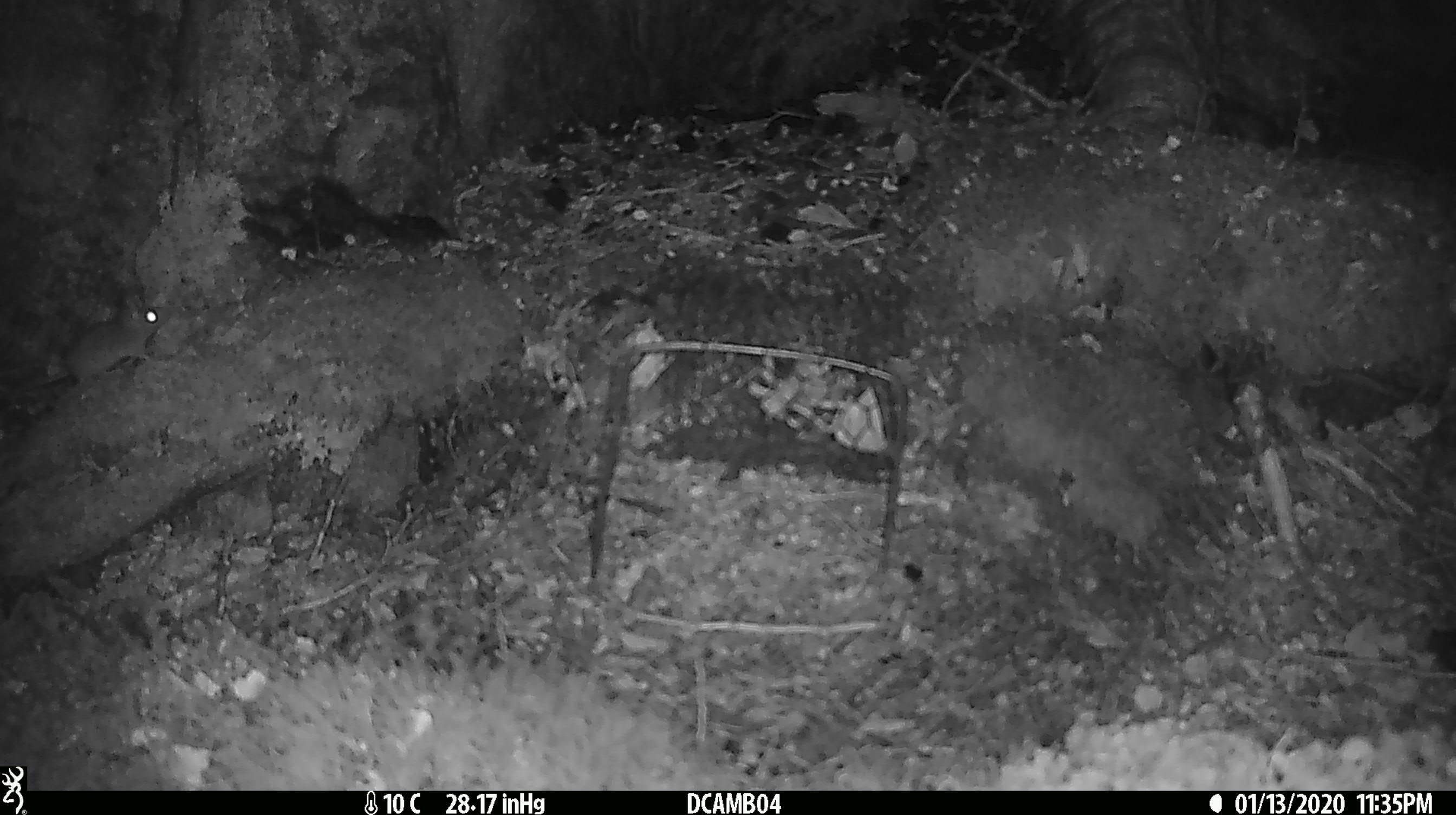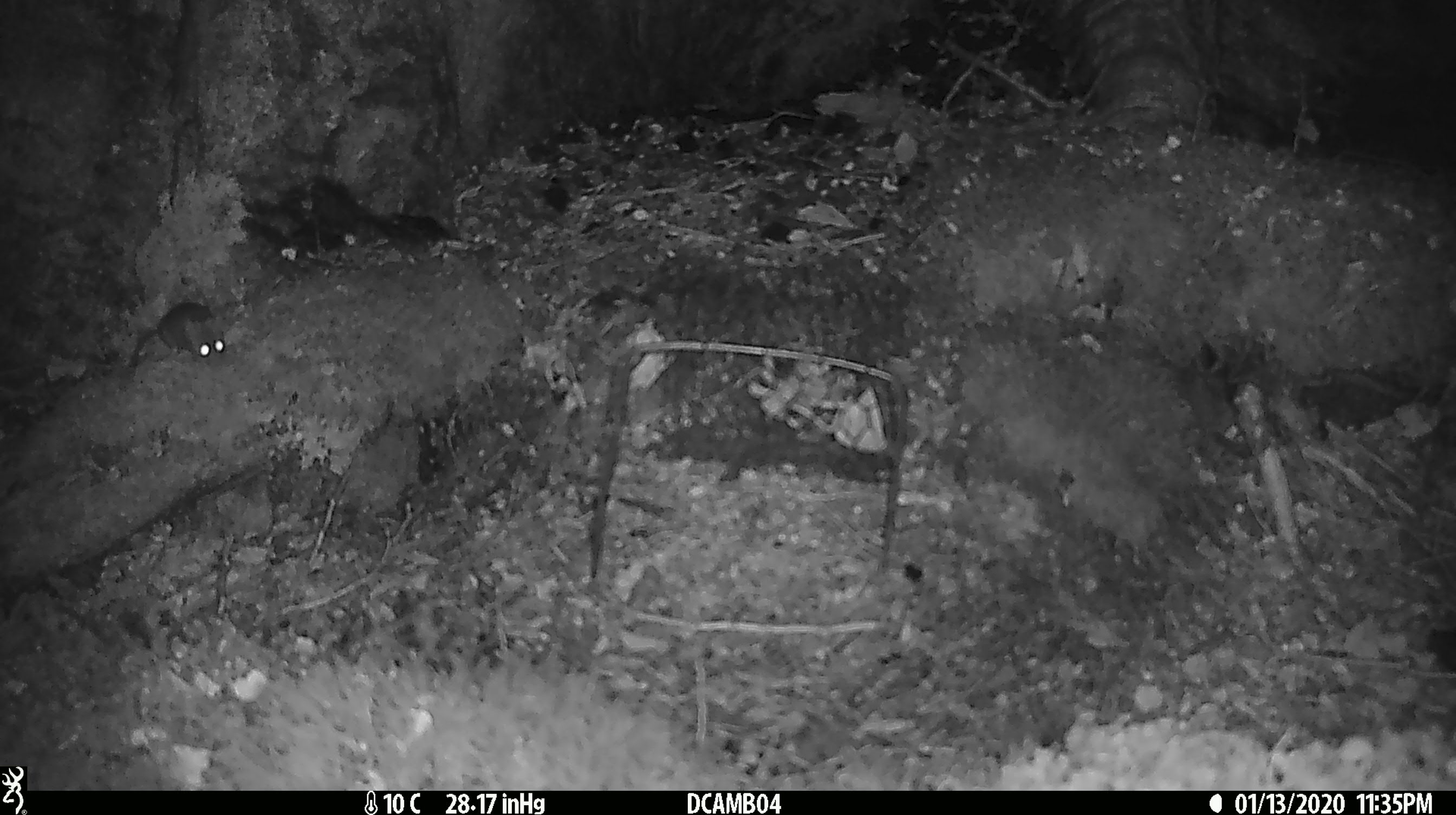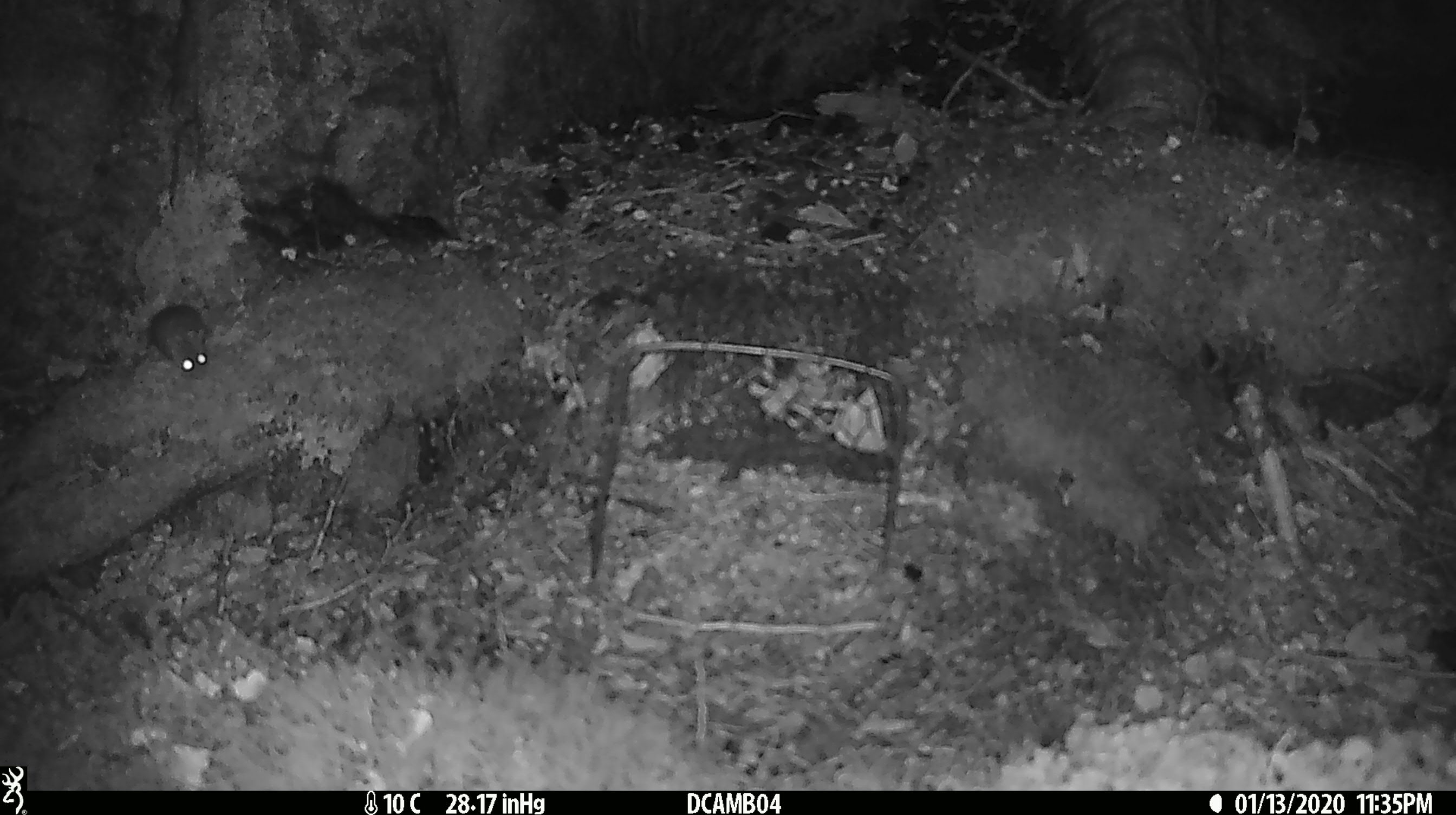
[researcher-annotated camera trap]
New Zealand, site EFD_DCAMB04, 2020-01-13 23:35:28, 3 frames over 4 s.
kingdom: Animalia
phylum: Chordata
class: Mammalia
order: Rodentia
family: Muridae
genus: Mus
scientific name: Mus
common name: mouse